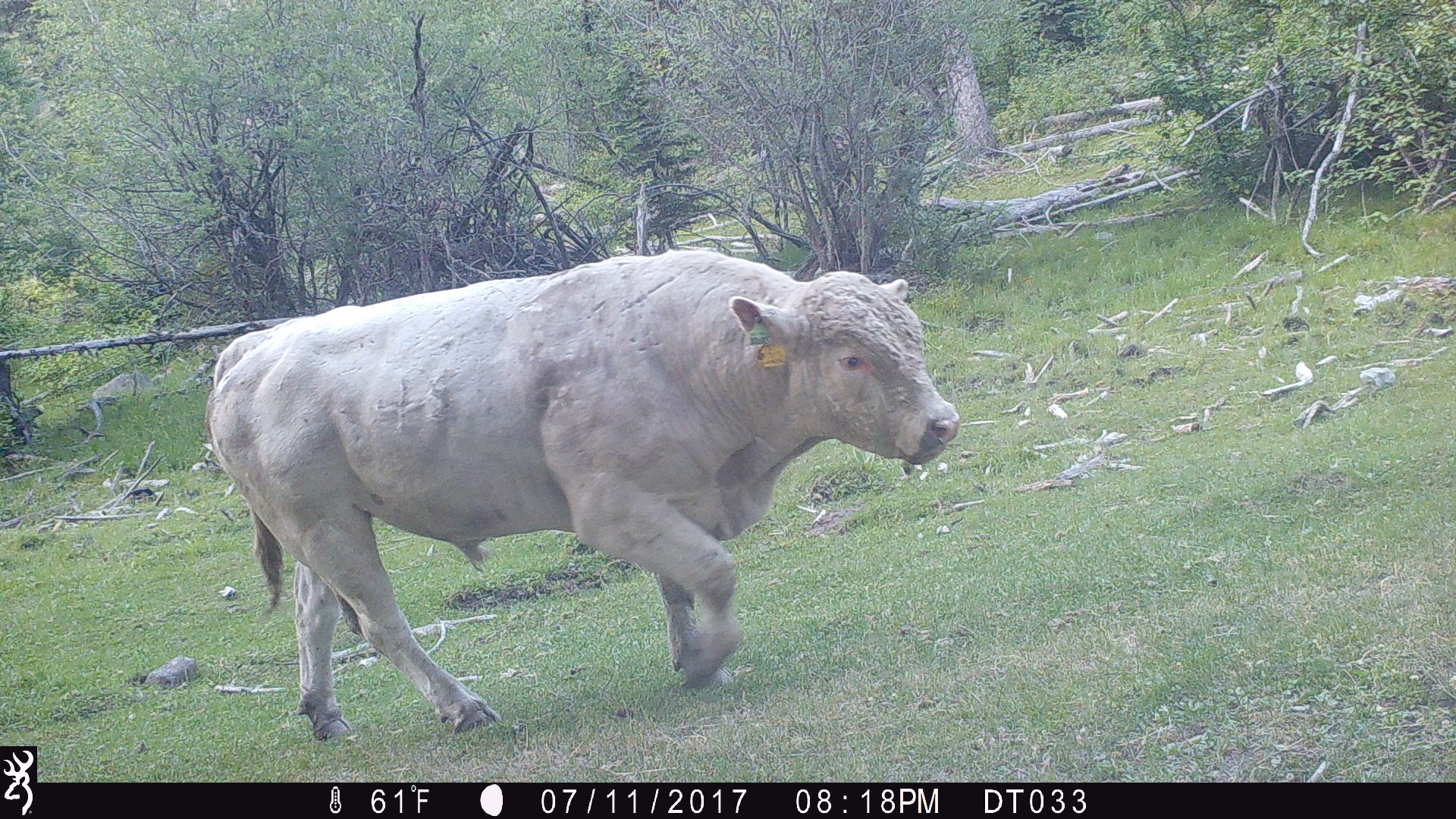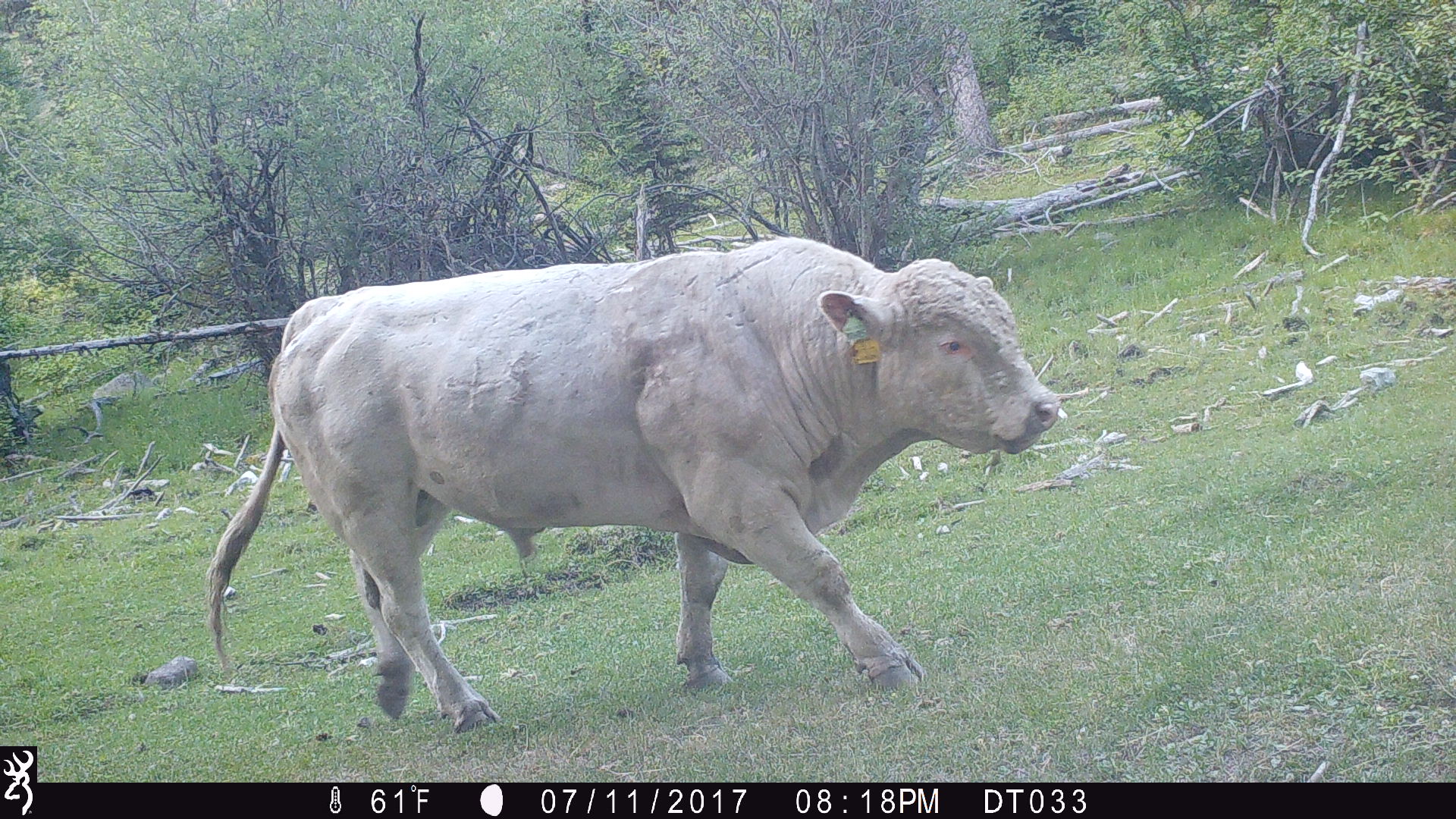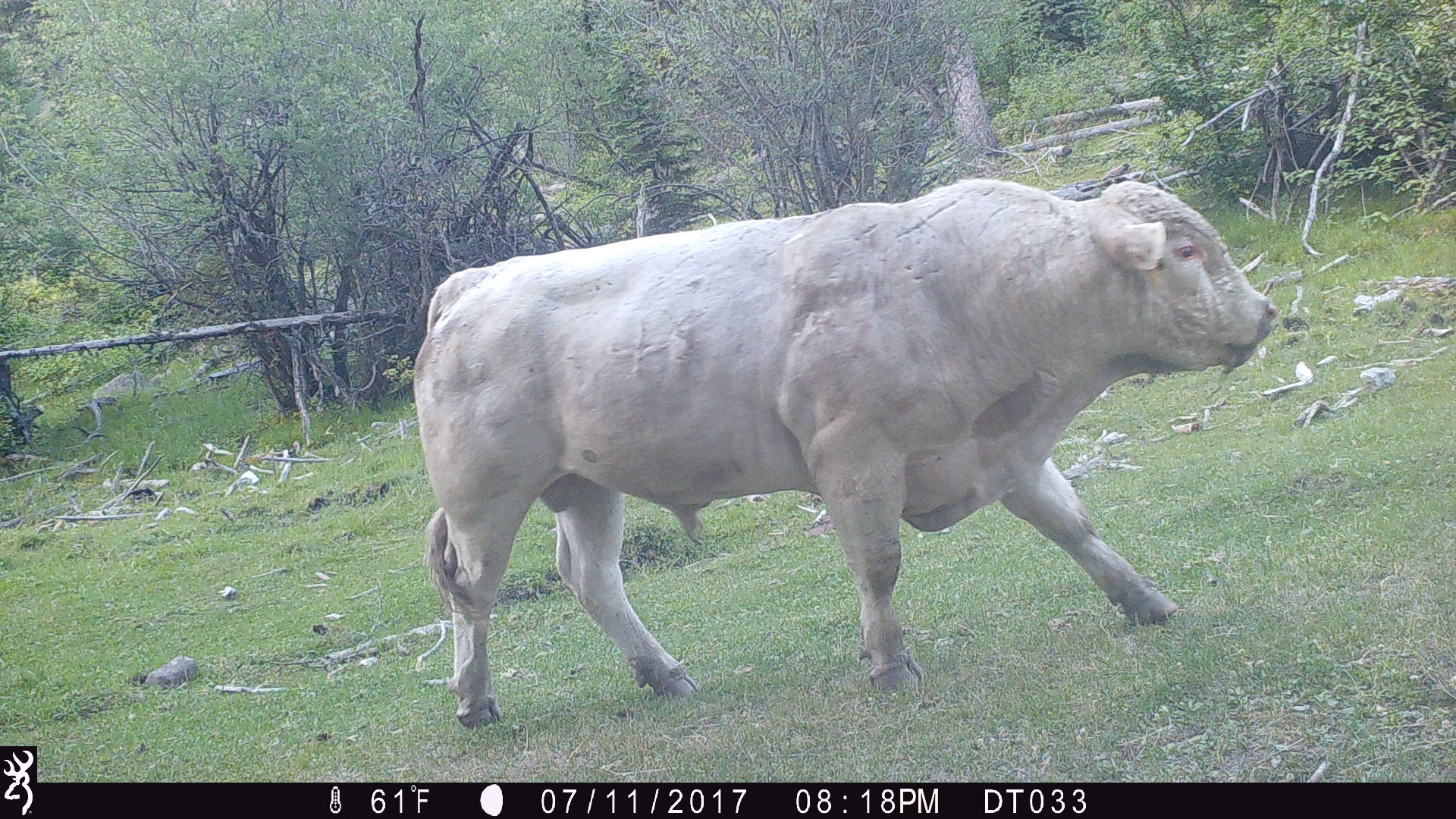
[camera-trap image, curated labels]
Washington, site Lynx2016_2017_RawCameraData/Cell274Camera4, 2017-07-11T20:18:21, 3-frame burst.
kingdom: Animalia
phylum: Chordata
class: Mammalia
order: Artiodactyla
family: Bovidae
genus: Bos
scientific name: Bos taurus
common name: domestic cattle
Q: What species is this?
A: Domestic cattle (Bos taurus).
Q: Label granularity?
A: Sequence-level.